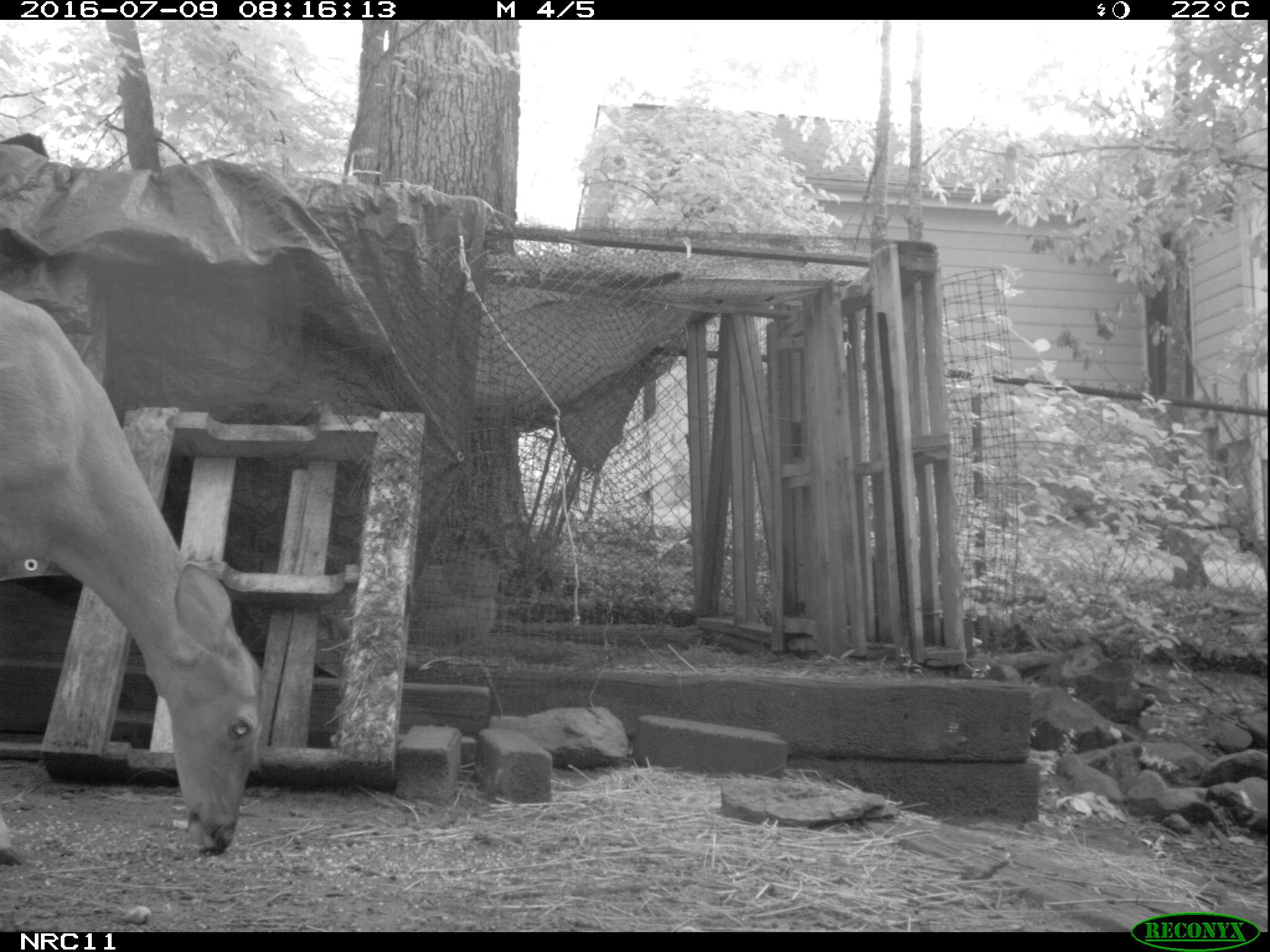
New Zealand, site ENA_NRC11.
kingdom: Animalia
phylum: Chordata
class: Mammalia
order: Artiodactyla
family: Cervidae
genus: Odocoileus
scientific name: Odocoileus virginianus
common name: white-tailed deer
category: white tailed deer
White tailed deer (white-tailed deer) (Odocoileus virginianus).